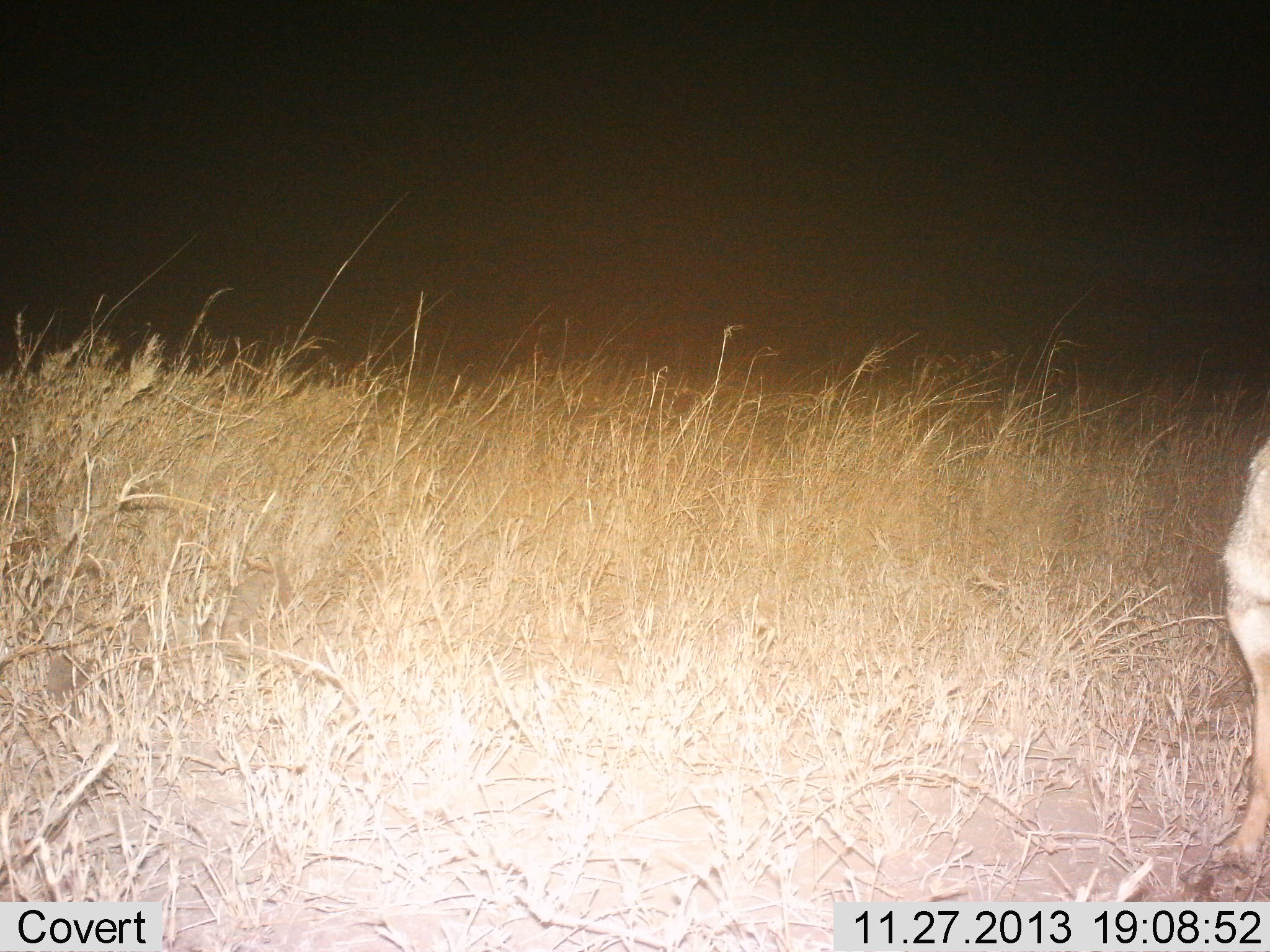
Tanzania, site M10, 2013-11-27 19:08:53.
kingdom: Animalia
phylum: Chordata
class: Mammalia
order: Artiodactyla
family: Bovidae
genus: Eudorcas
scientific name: Eudorcas thomsonii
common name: thomson's gazelle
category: gazellethomsons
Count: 1.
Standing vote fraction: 100%.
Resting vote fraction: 0%.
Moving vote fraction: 0%.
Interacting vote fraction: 0%.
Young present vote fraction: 0%.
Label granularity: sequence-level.